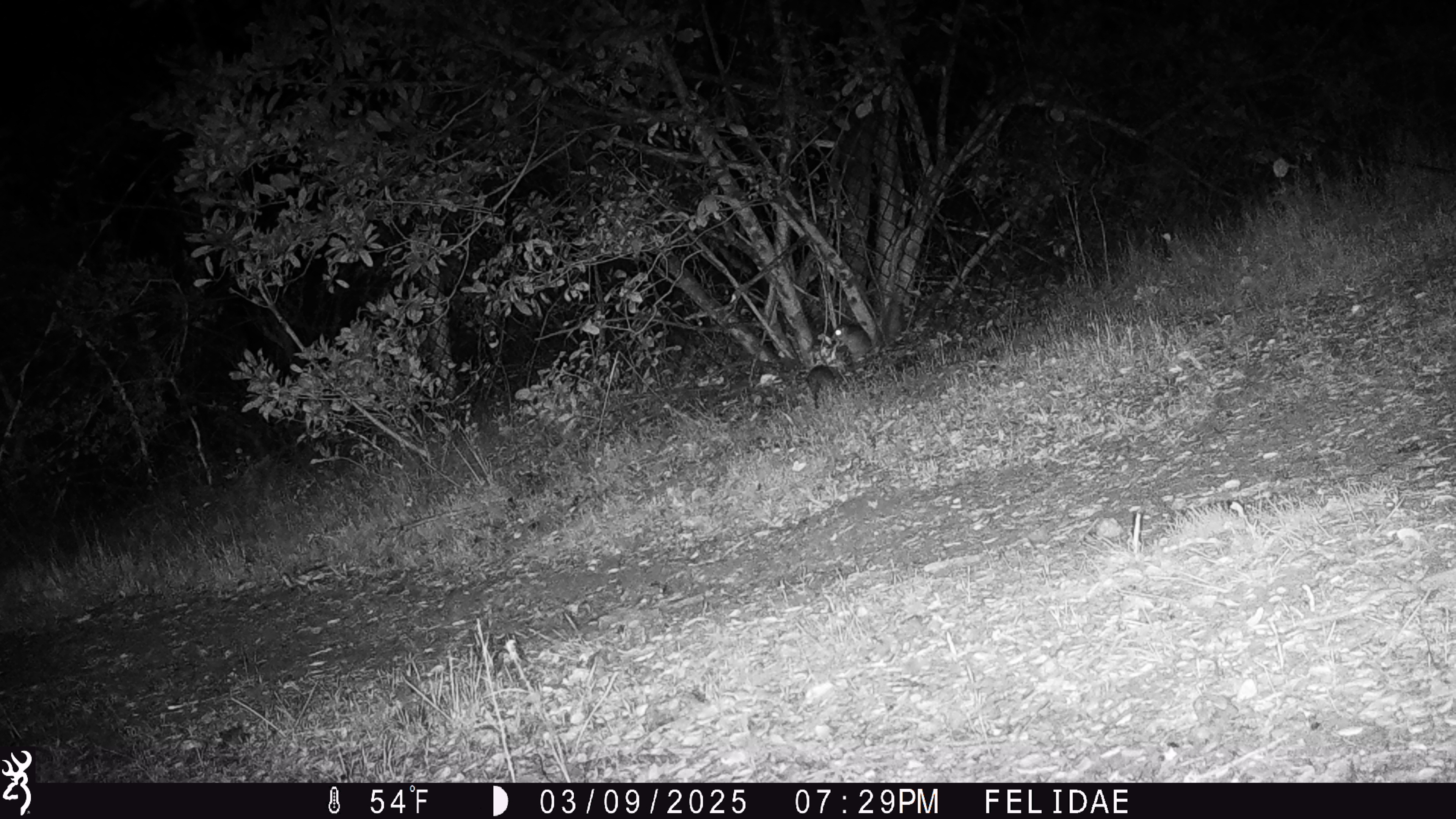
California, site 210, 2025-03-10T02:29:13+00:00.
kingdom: Animalia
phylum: Chordata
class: Mammalia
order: Rodentia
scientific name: Rodentia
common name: mouse or rat